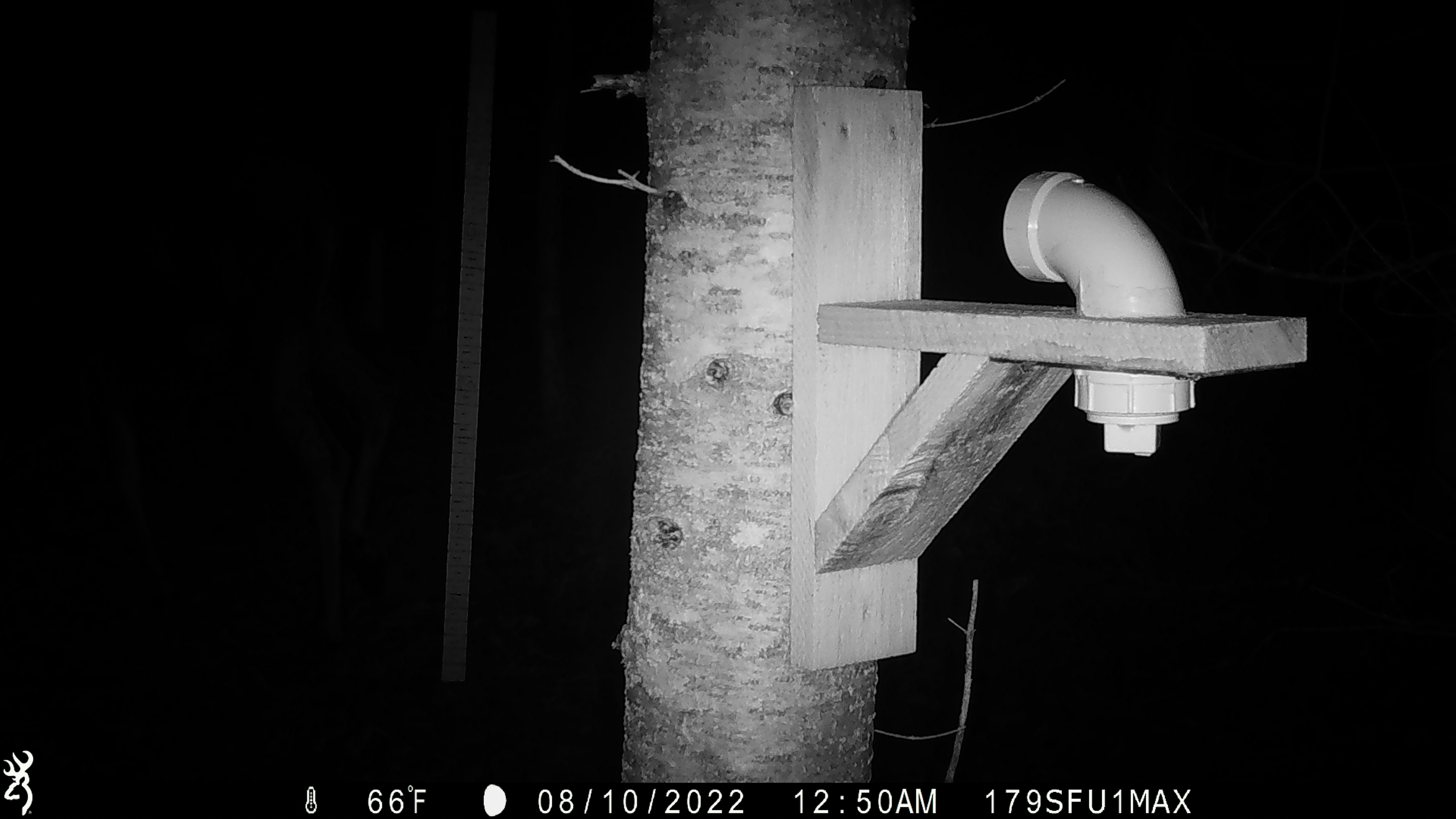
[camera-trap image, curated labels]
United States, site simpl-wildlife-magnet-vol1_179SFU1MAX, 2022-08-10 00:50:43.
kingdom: Animalia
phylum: Chordata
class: Mammalia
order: Artiodactyla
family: Cervidae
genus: Alces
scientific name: Alces alces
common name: moose